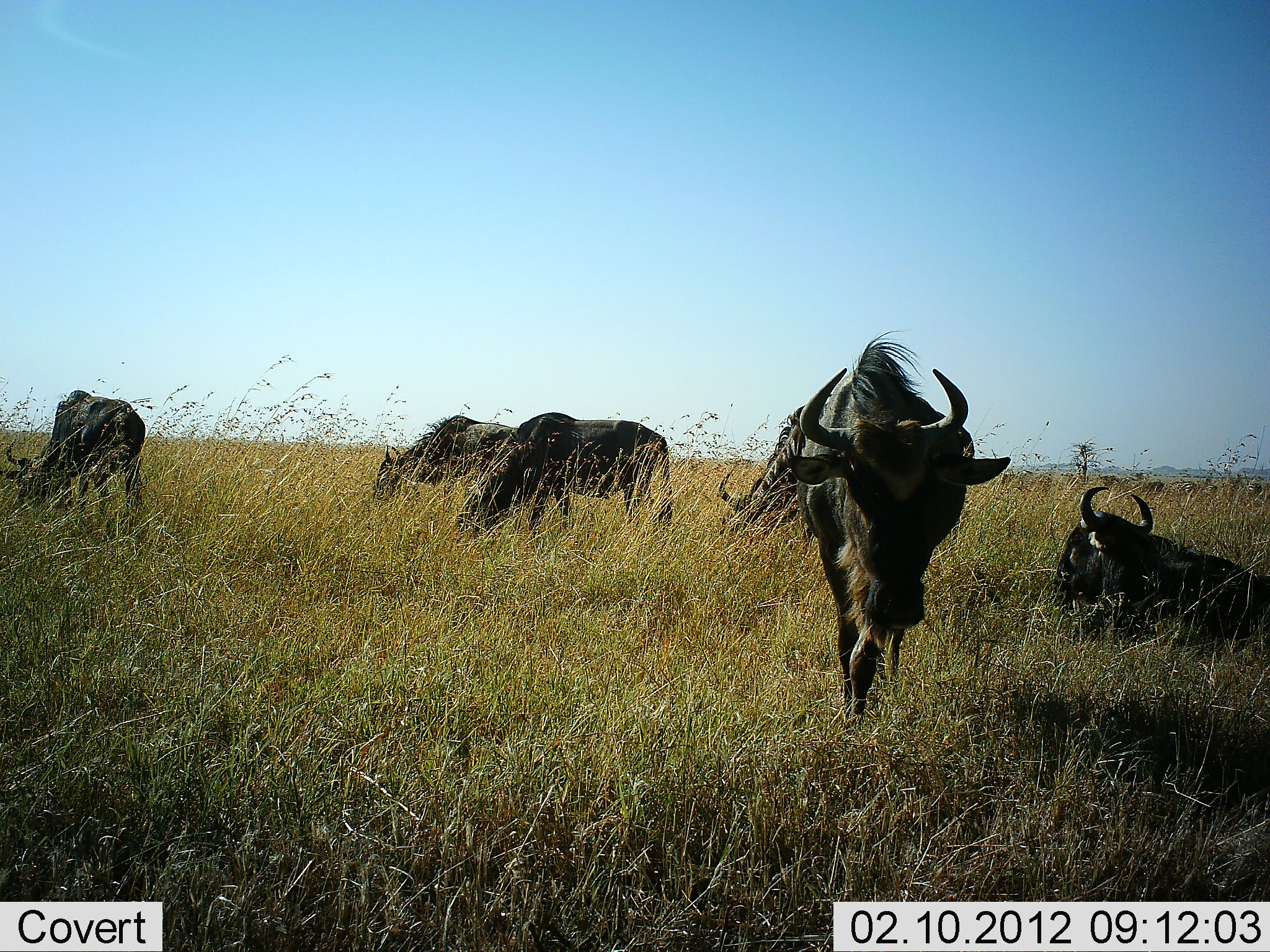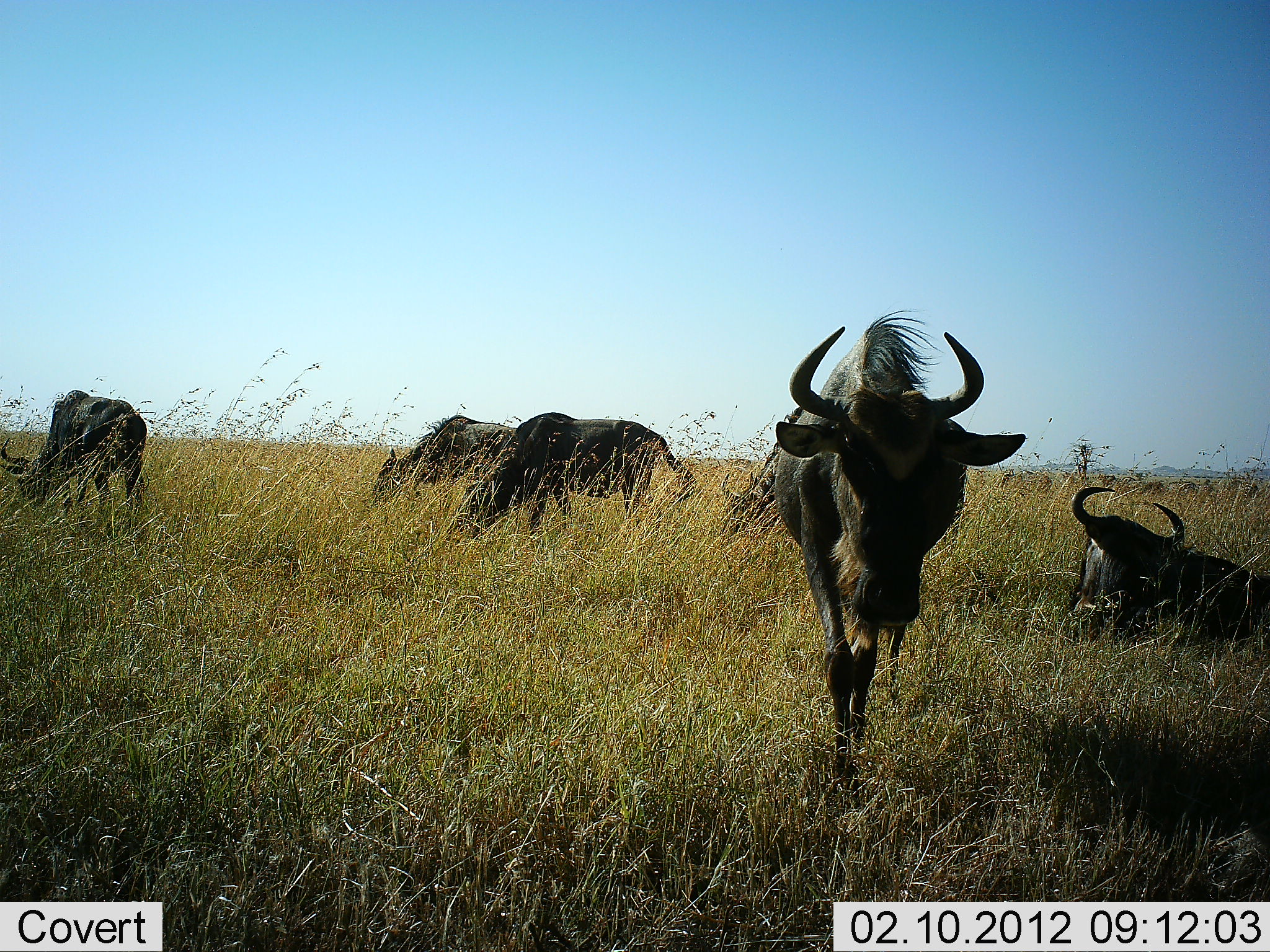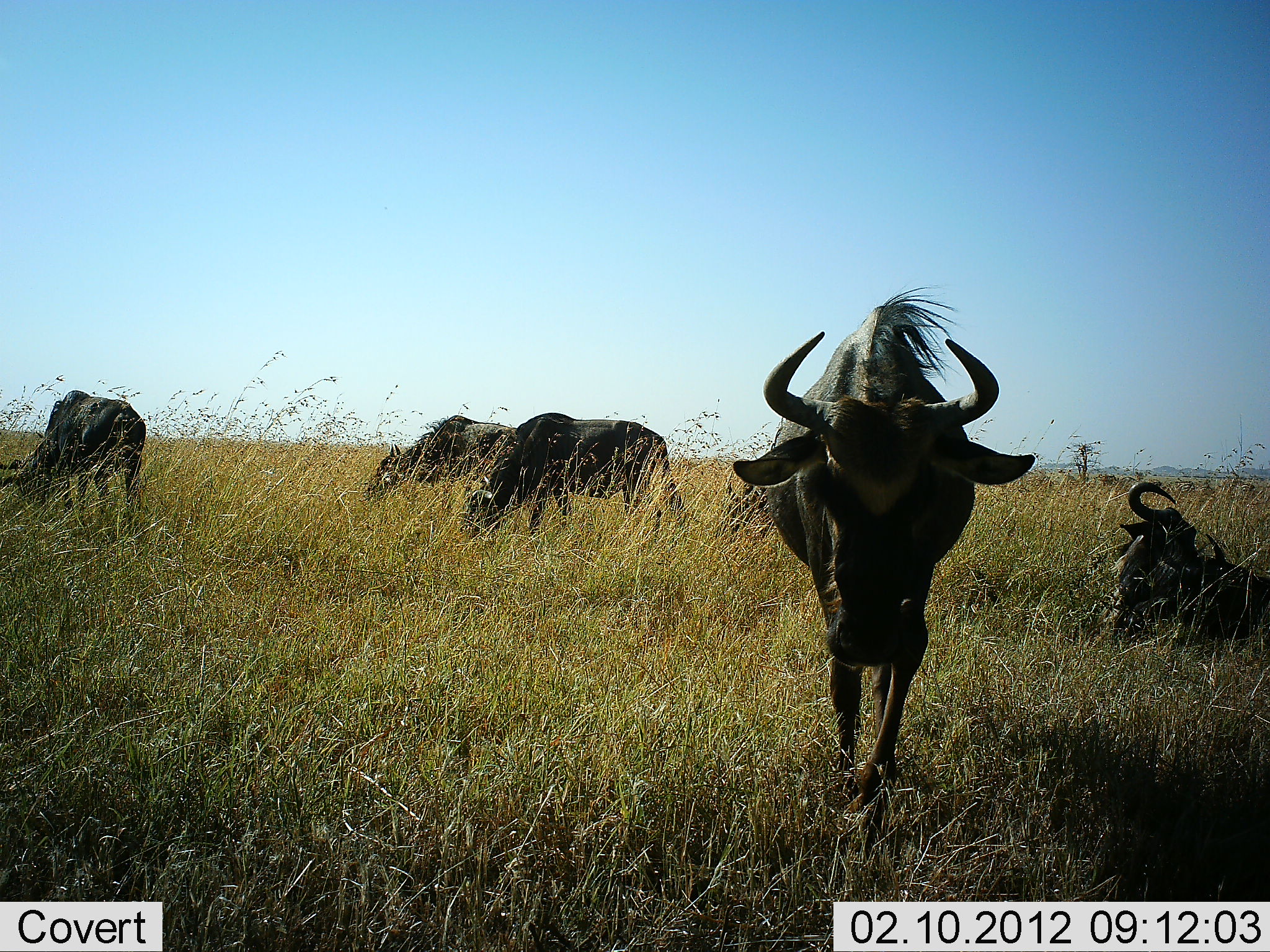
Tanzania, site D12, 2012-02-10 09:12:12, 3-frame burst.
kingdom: Animalia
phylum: Chordata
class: Mammalia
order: Artiodactyla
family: Bovidae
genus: Connochaetes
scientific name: Connochaetes taurinus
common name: blue wildebeest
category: wildebeest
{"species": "wildebeest (blue wildebeest) (Connochaetes taurinus)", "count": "6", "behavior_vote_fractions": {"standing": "50%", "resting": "95%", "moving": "86%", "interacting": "0%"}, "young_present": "0%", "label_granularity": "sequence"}